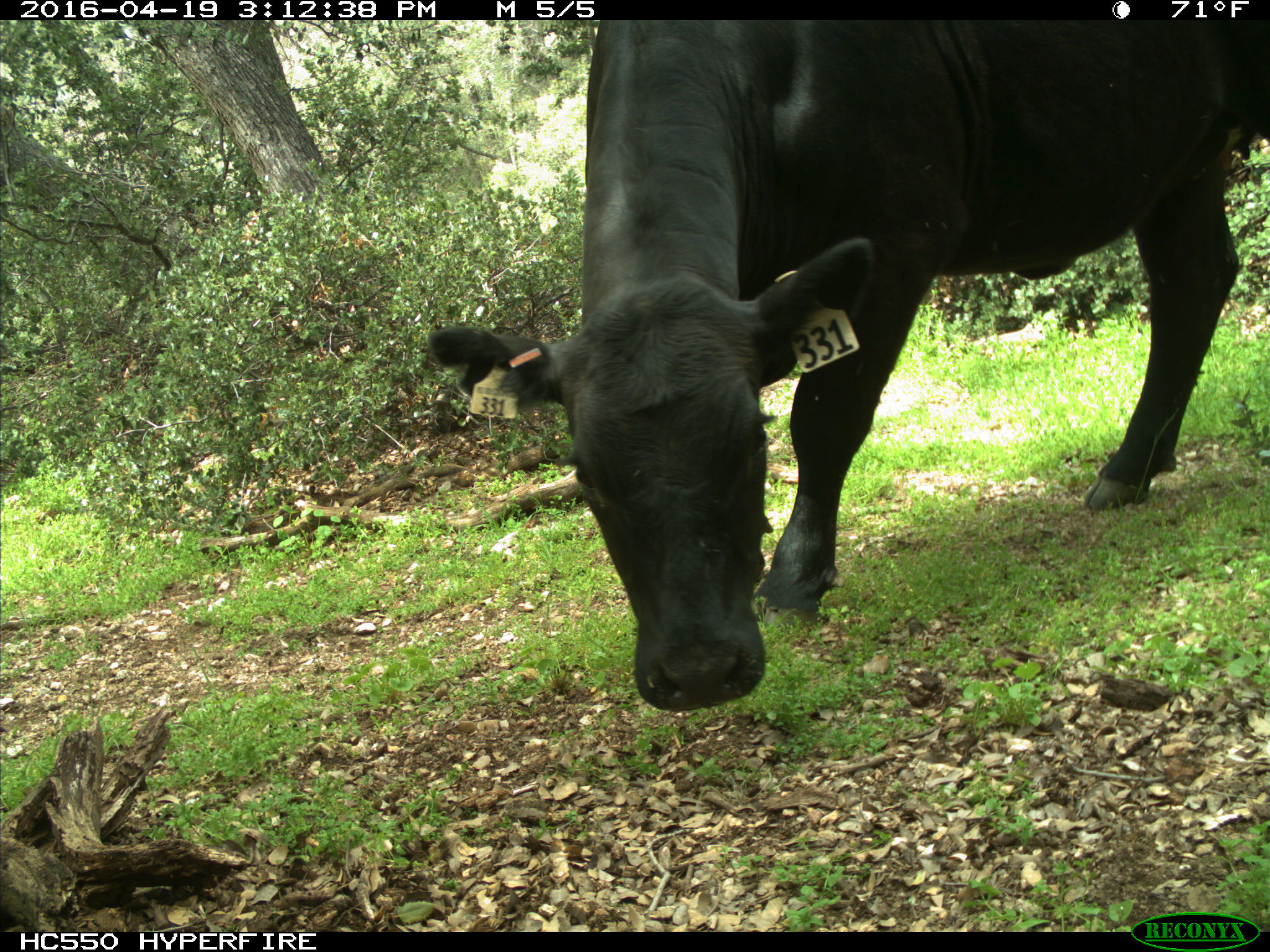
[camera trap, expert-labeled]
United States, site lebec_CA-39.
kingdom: Animalia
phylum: Chordata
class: Mammalia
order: Artiodactyla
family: Bovidae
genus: Bos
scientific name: Bos taurus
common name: domestic cow